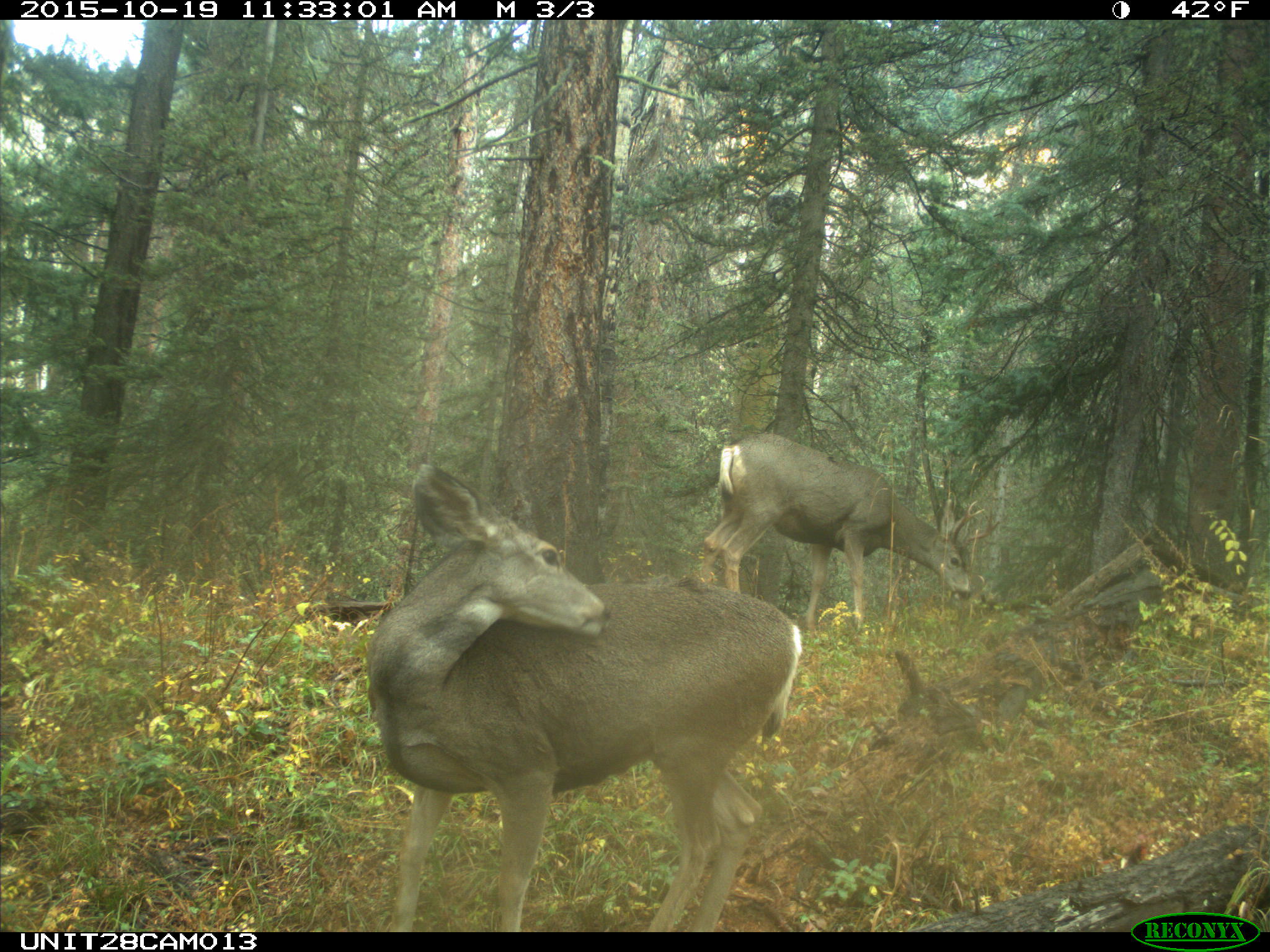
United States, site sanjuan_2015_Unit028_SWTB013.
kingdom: Animalia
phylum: Chordata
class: Mammalia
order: Artiodactyla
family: Cervidae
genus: Odocoileus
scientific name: Odocoileus hemionus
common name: mule deer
Odocoileus hemionus (mule deer).